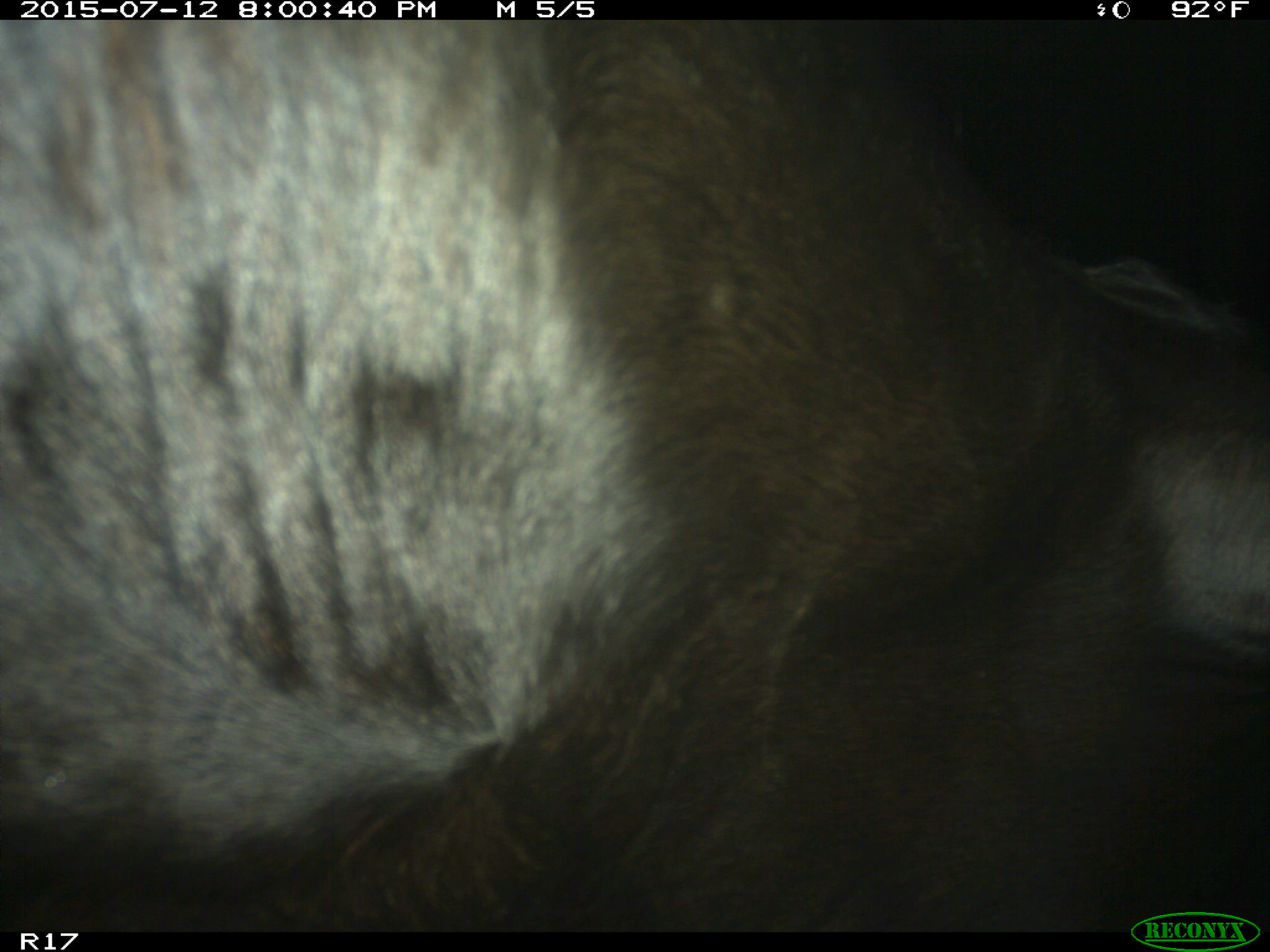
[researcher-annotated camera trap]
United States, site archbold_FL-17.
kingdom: Animalia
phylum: Chordata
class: Mammalia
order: Artiodactyla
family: Bovidae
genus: Bos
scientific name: Bos taurus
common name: domestic cow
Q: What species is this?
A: Bos taurus (domestic cow).